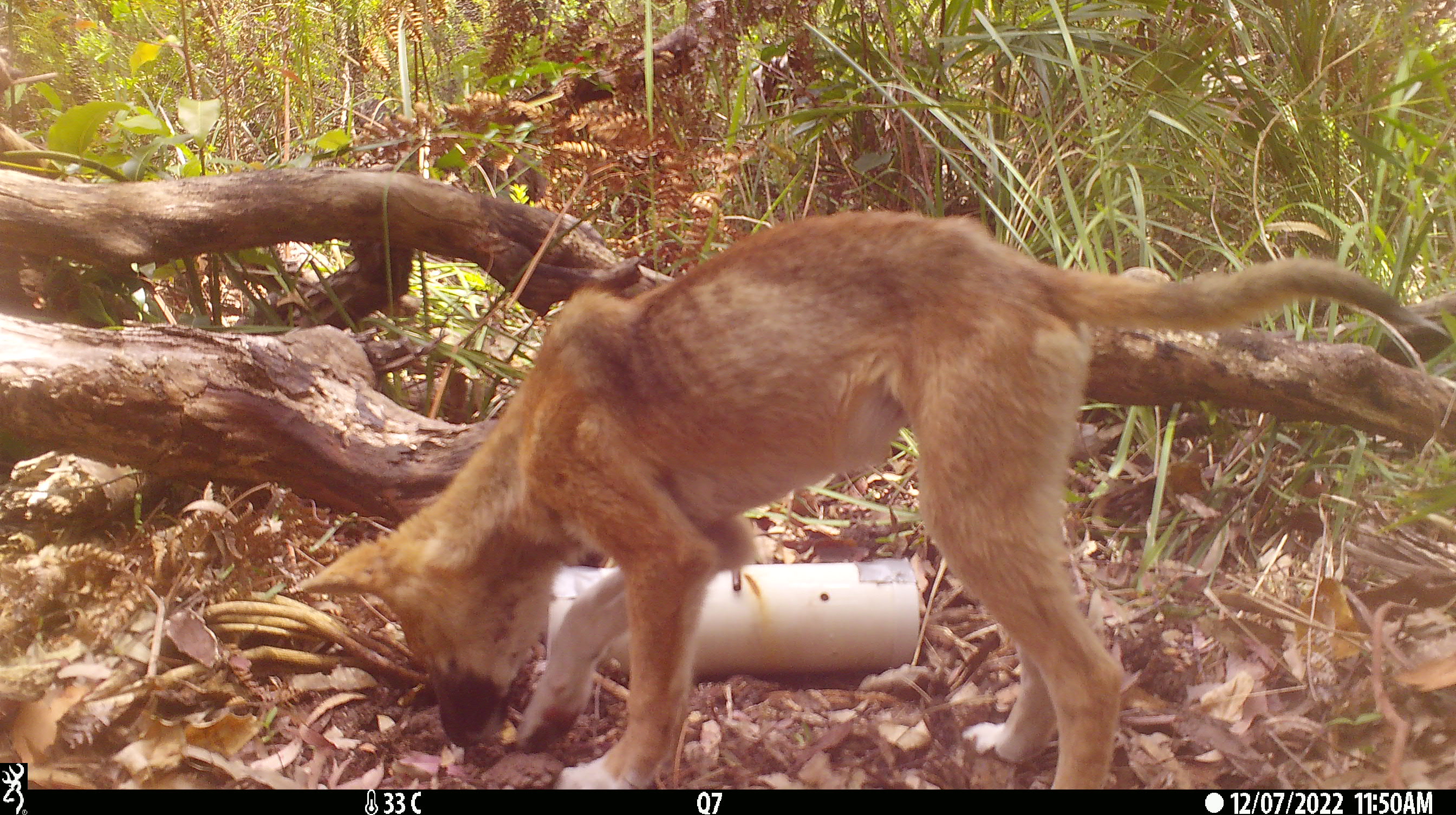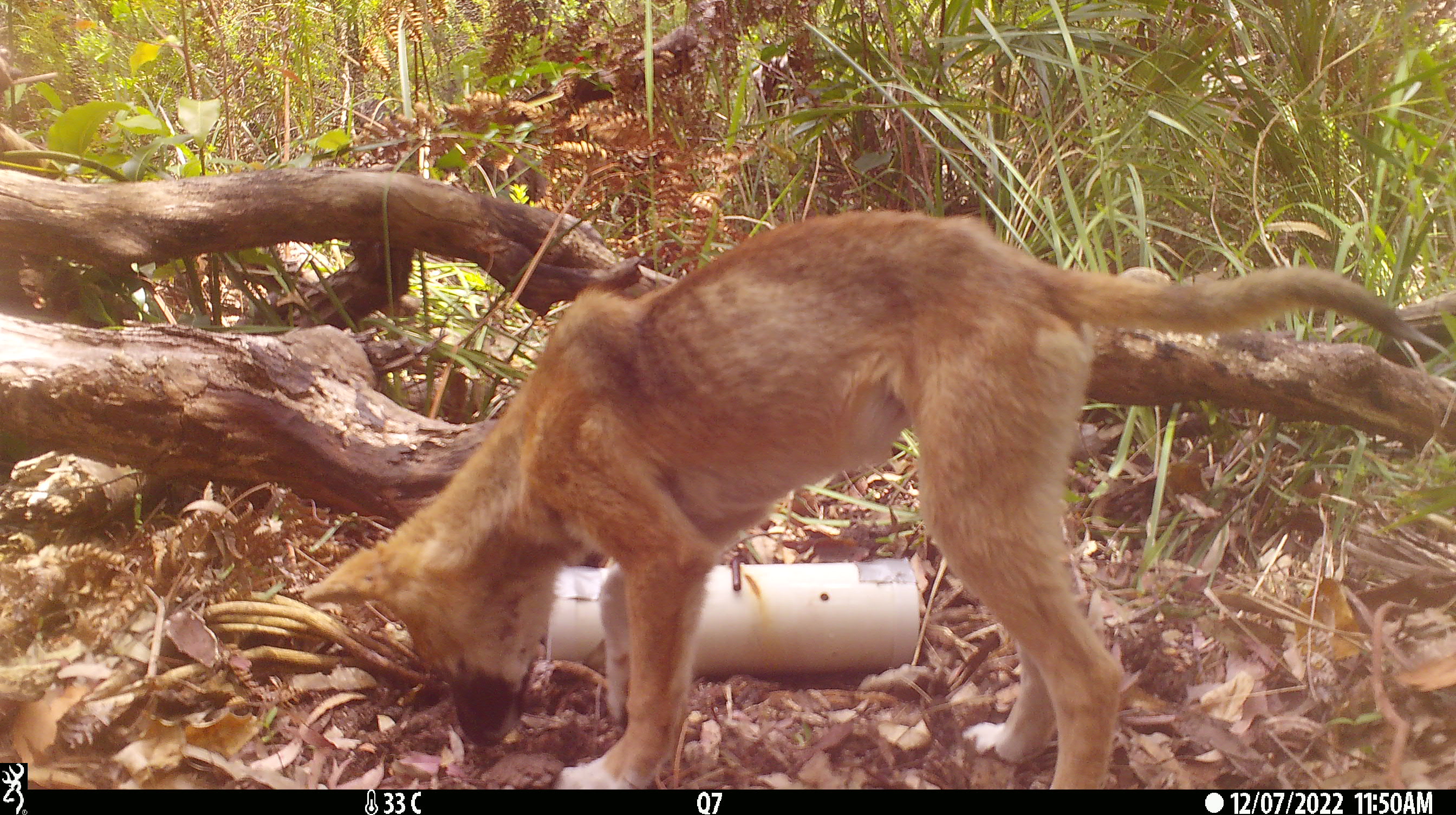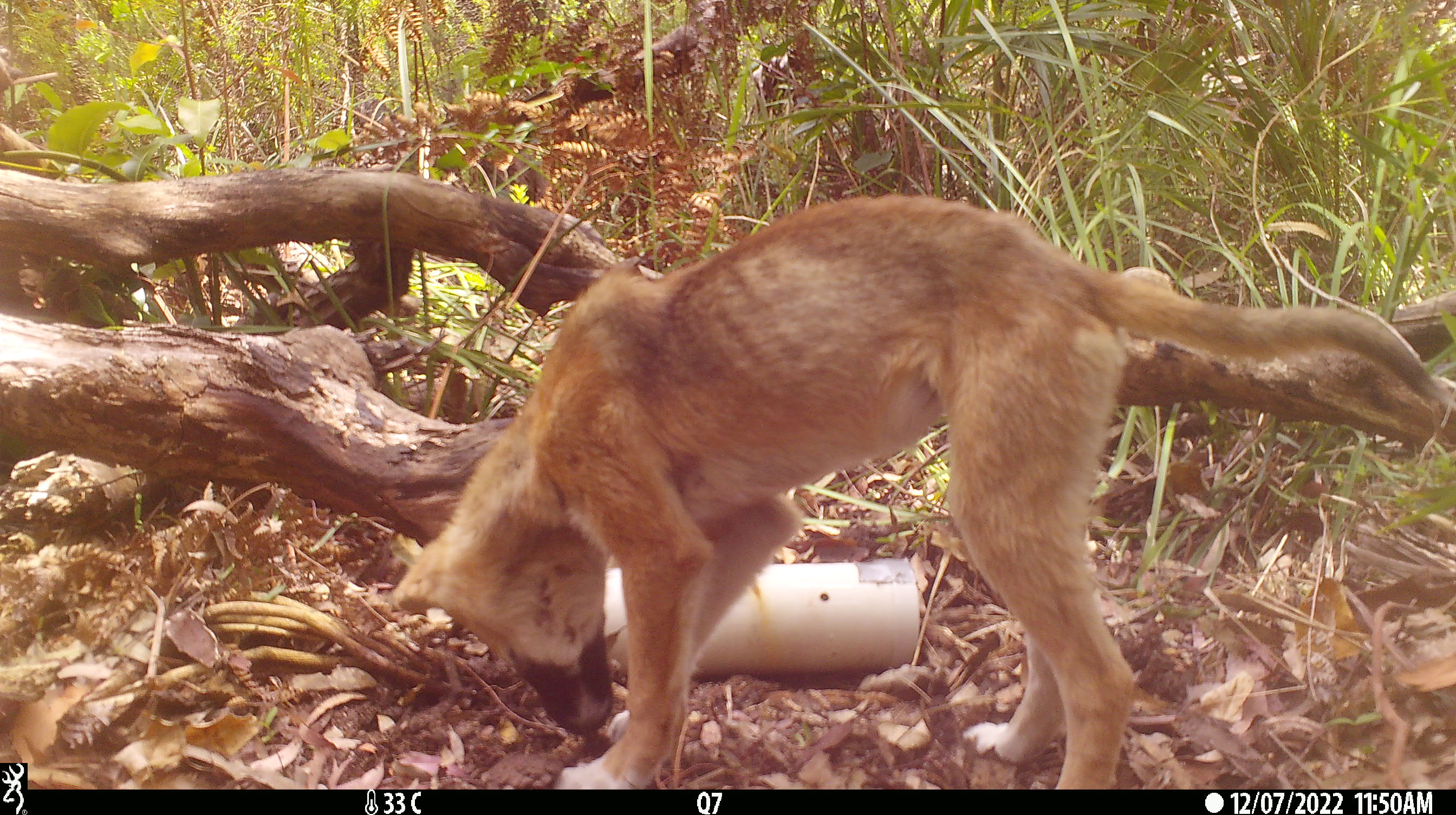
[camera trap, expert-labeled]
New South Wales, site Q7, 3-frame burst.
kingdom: Animalia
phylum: Chordata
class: Mammalia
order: Carnivora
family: Canidae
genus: Canis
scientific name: Canis familiaris dingo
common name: dingo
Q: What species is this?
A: Dingo (Canis familiaris dingo).